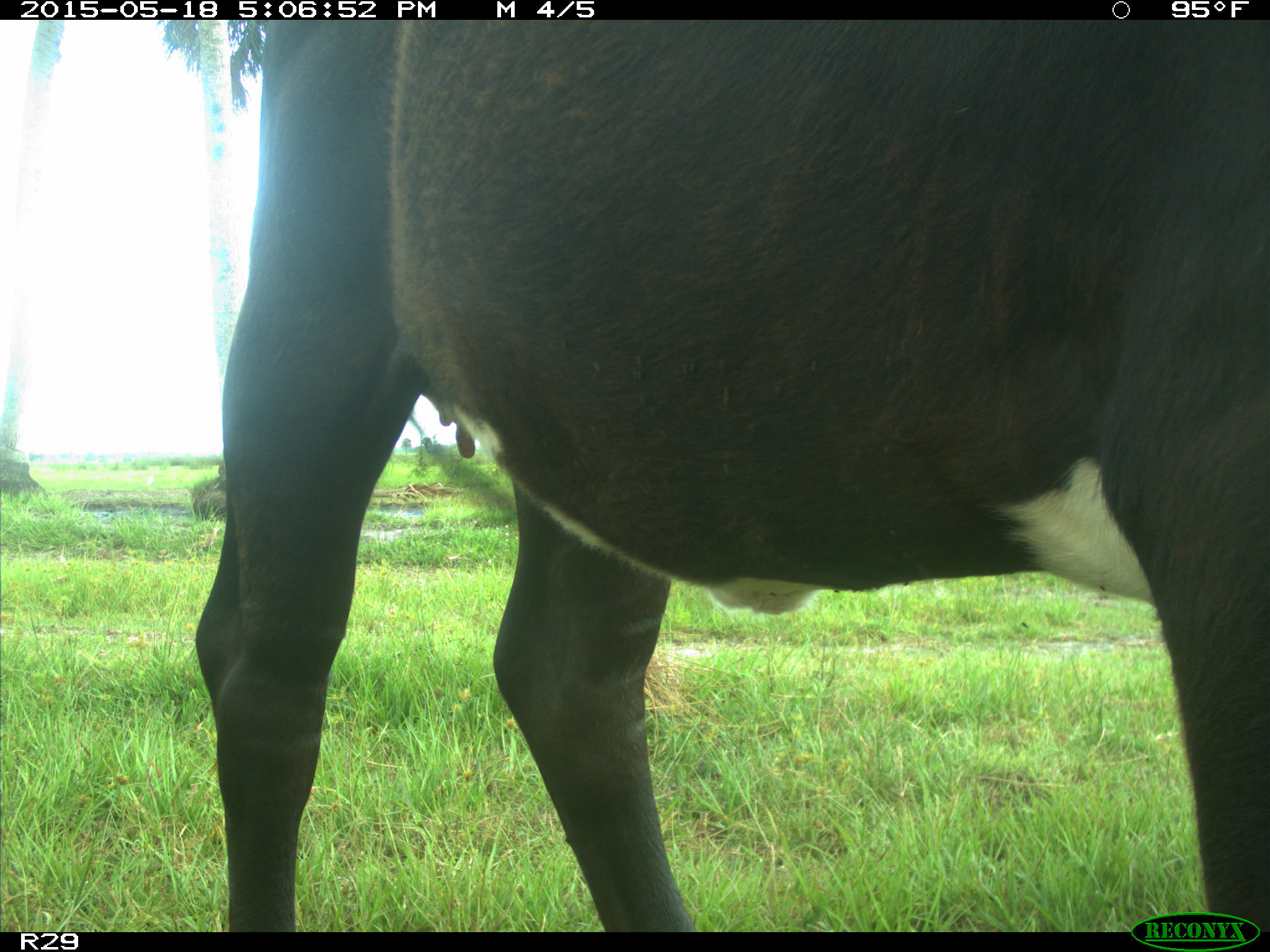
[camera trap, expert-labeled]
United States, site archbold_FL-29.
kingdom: Animalia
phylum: Chordata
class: Mammalia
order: Artiodactyla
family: Bovidae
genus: Bos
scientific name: Bos taurus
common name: domestic cow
Bos taurus (domestic cow).